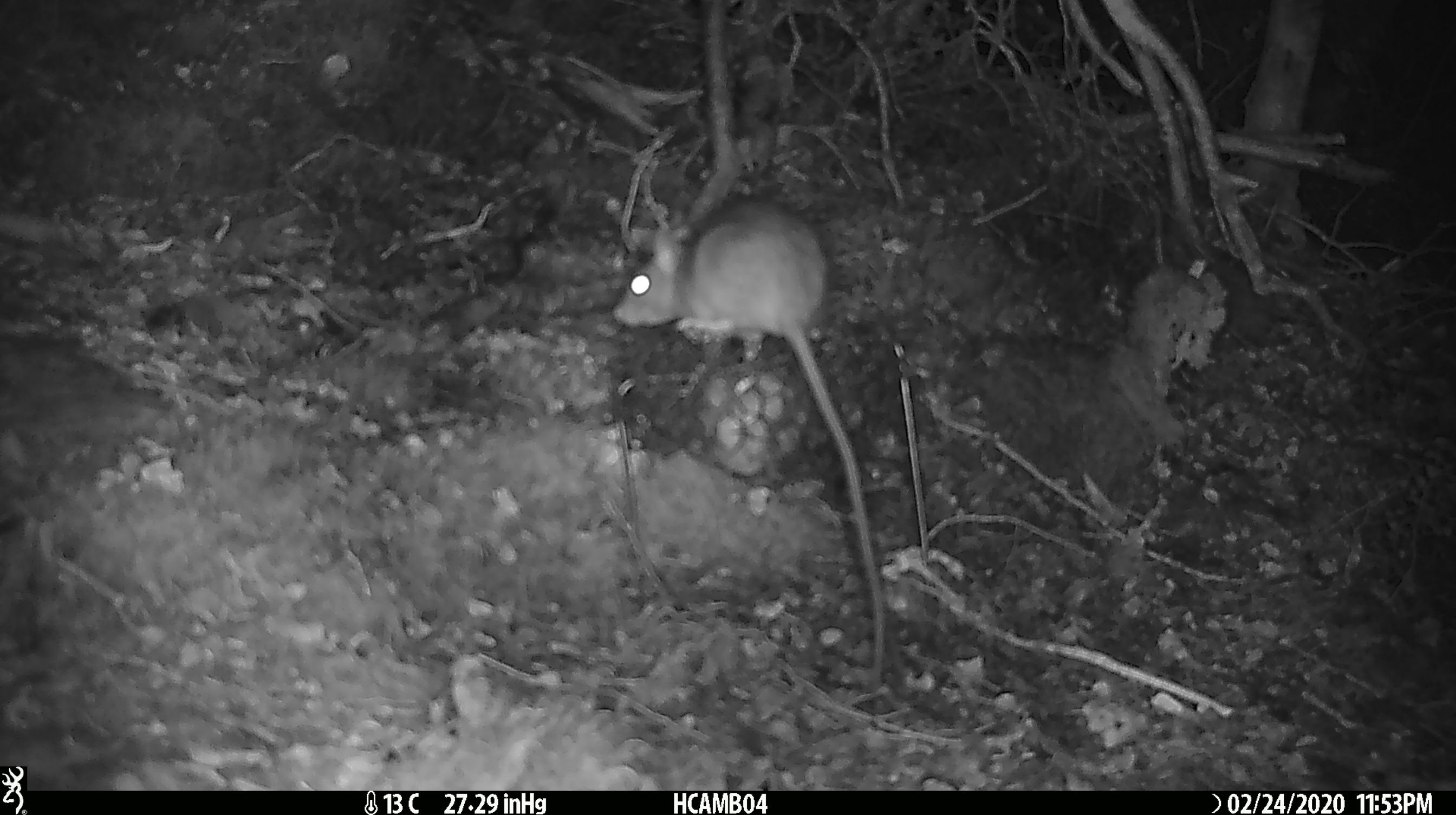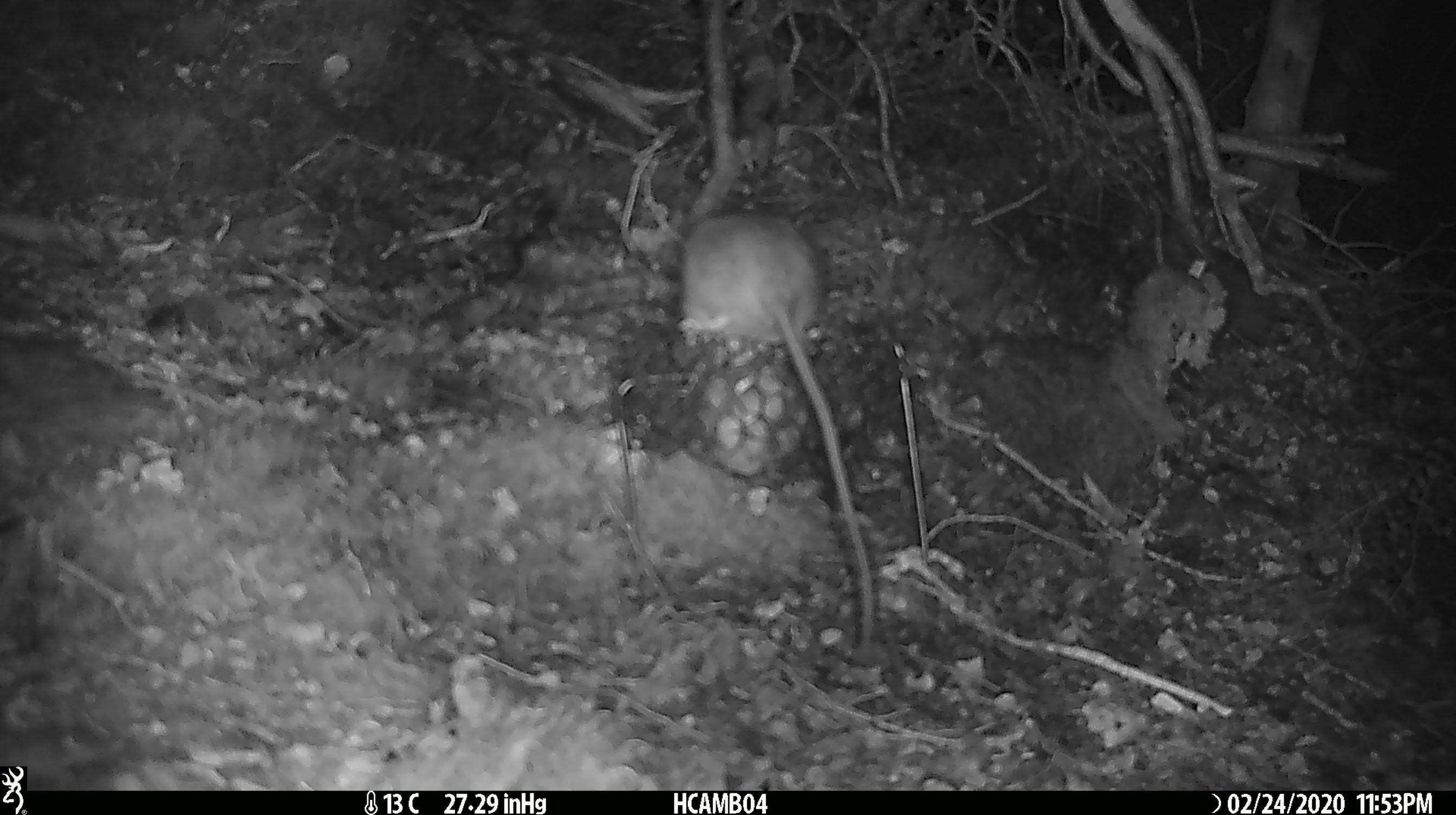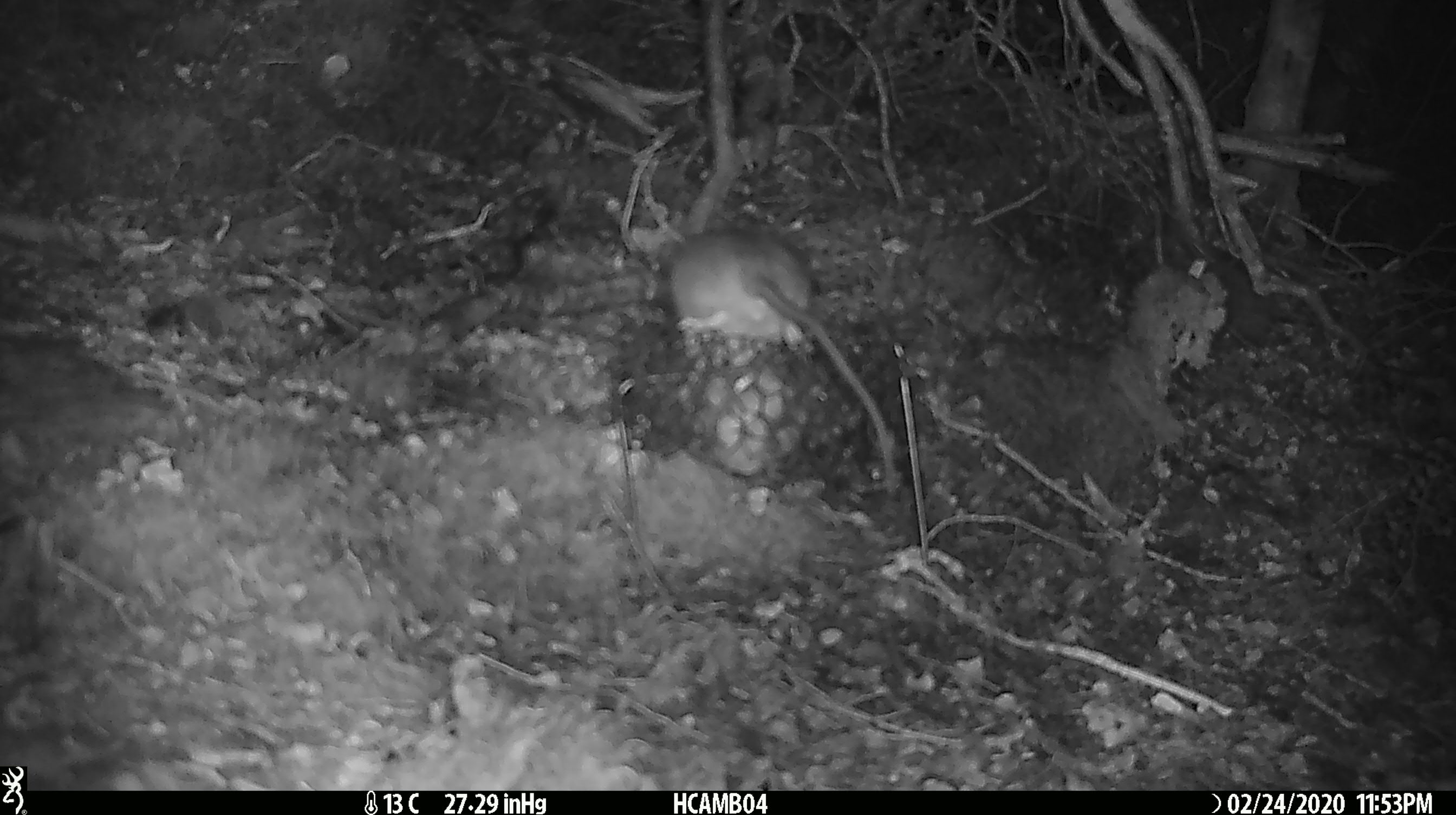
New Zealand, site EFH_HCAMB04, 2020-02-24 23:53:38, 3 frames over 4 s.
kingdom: Animalia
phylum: Chordata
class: Mammalia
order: Rodentia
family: Muridae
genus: Rattus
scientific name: Rattus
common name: rat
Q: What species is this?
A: Rat (Rattus).